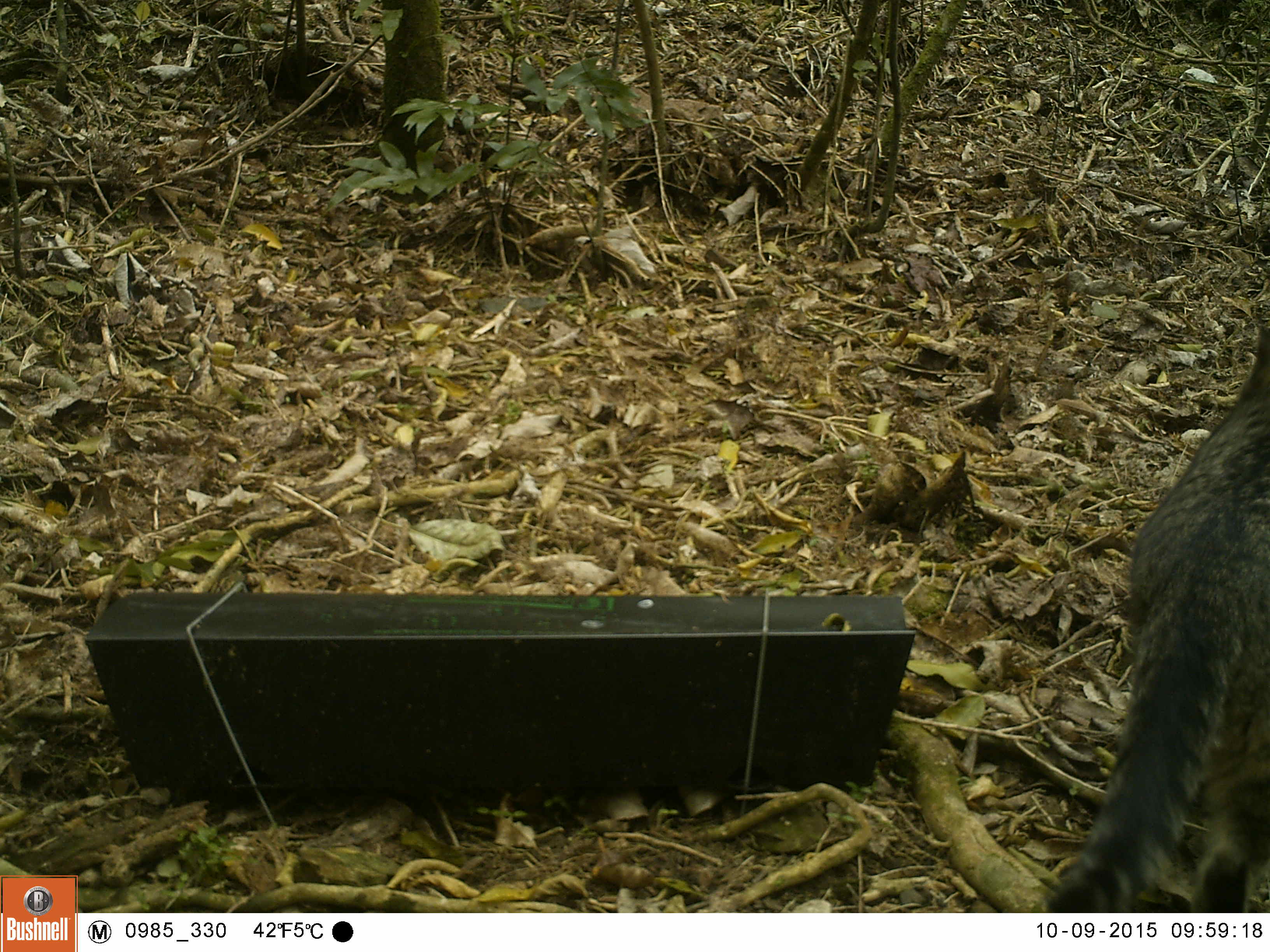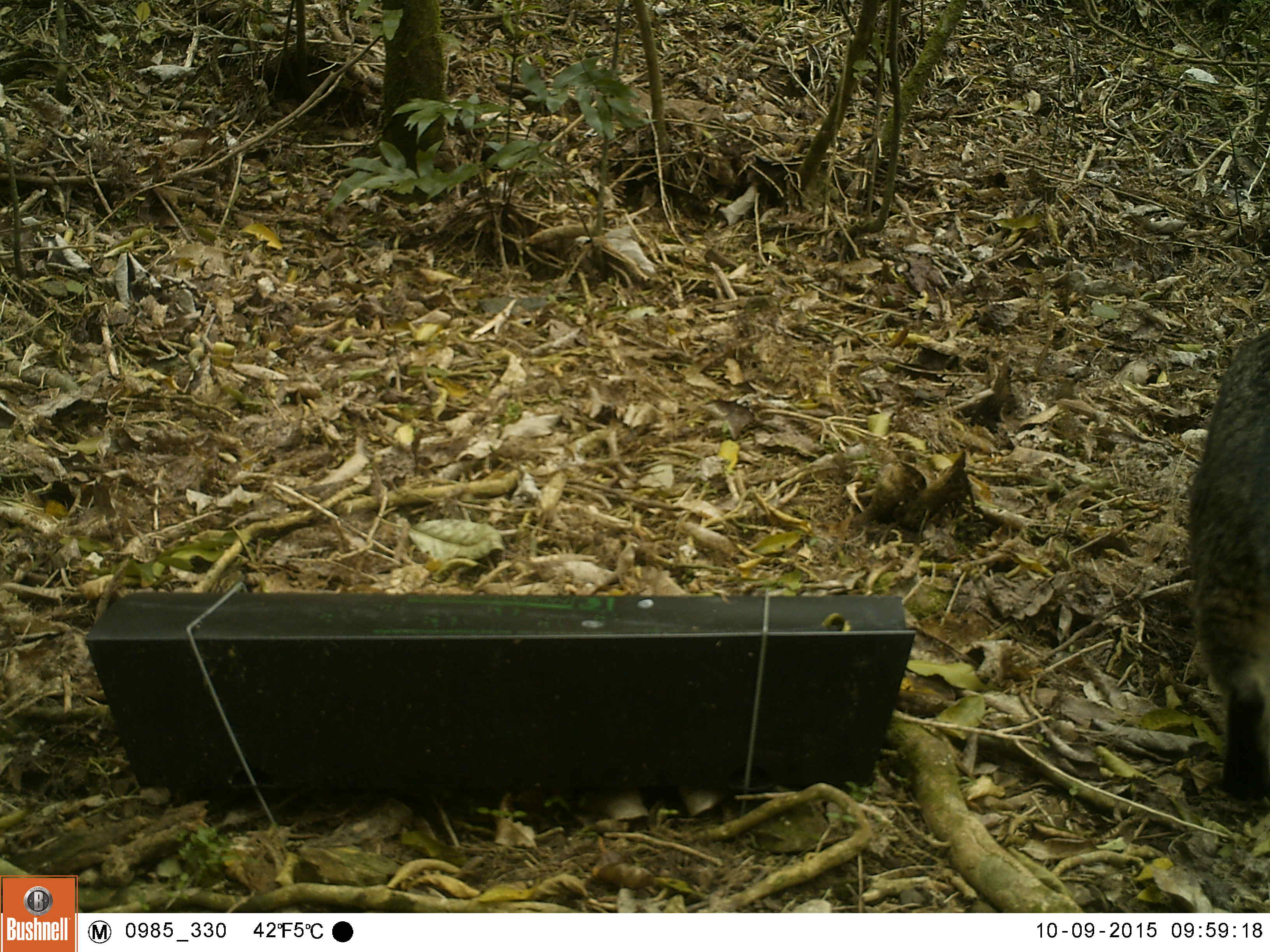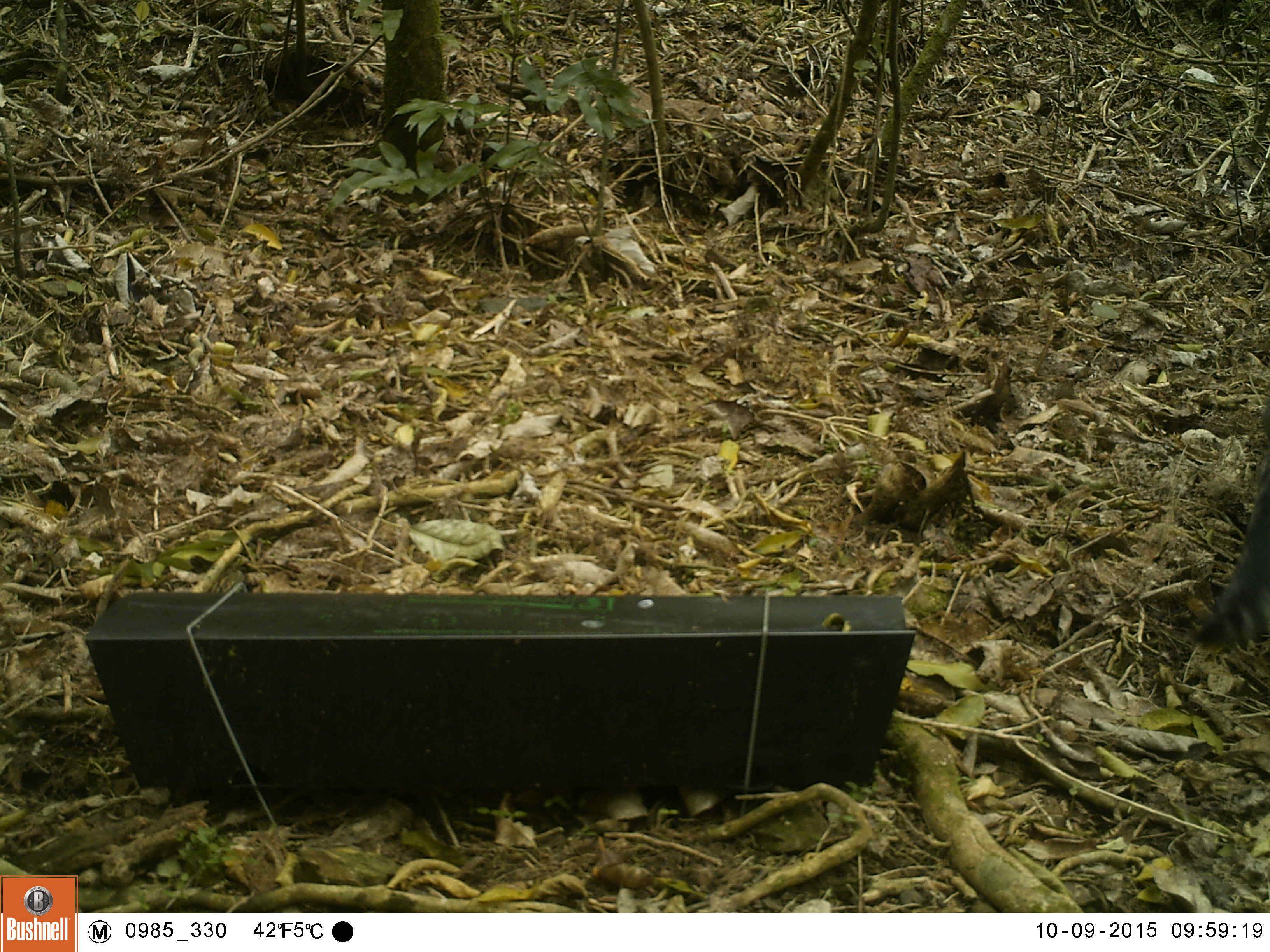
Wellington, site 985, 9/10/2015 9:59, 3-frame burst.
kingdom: Animalia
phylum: Chordata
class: Mammalia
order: Carnivora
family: Felidae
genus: Felis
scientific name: Felis catus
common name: cat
Cat (Felis catus).